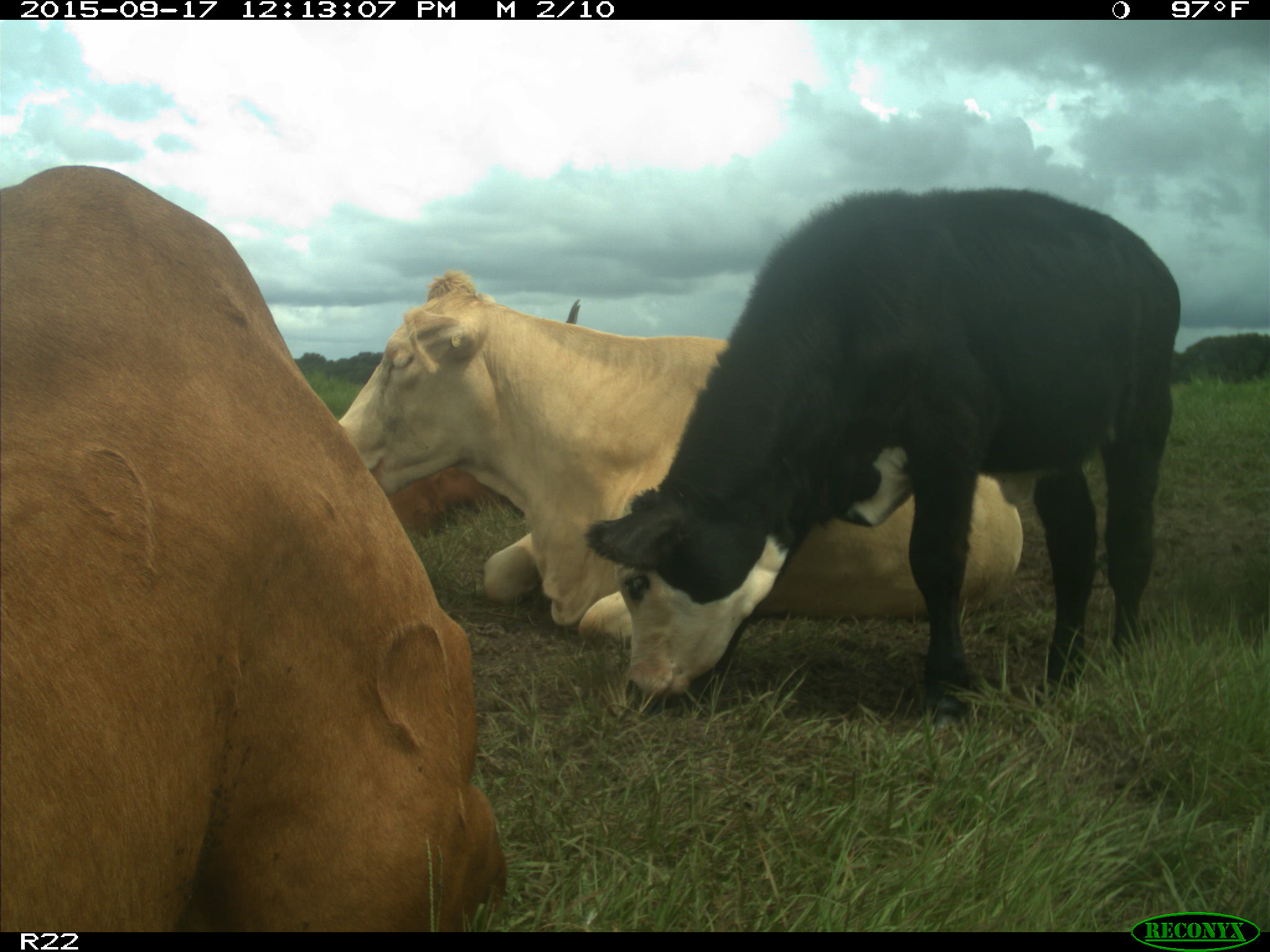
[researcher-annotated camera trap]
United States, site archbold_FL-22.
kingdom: Animalia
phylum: Chordata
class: Mammalia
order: Artiodactyla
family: Bovidae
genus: Bos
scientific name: Bos taurus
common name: domestic cow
Bos taurus (domestic cow).